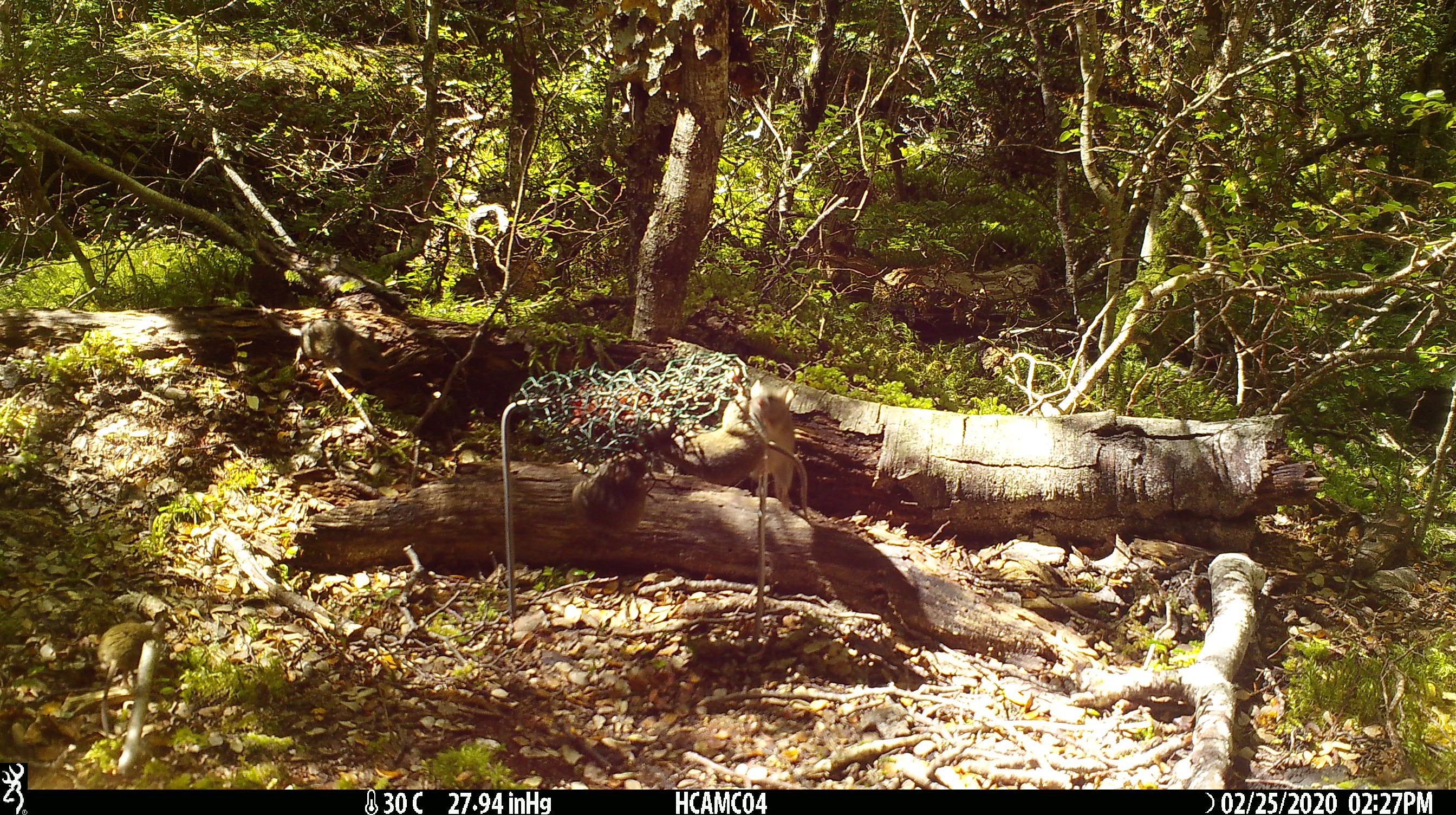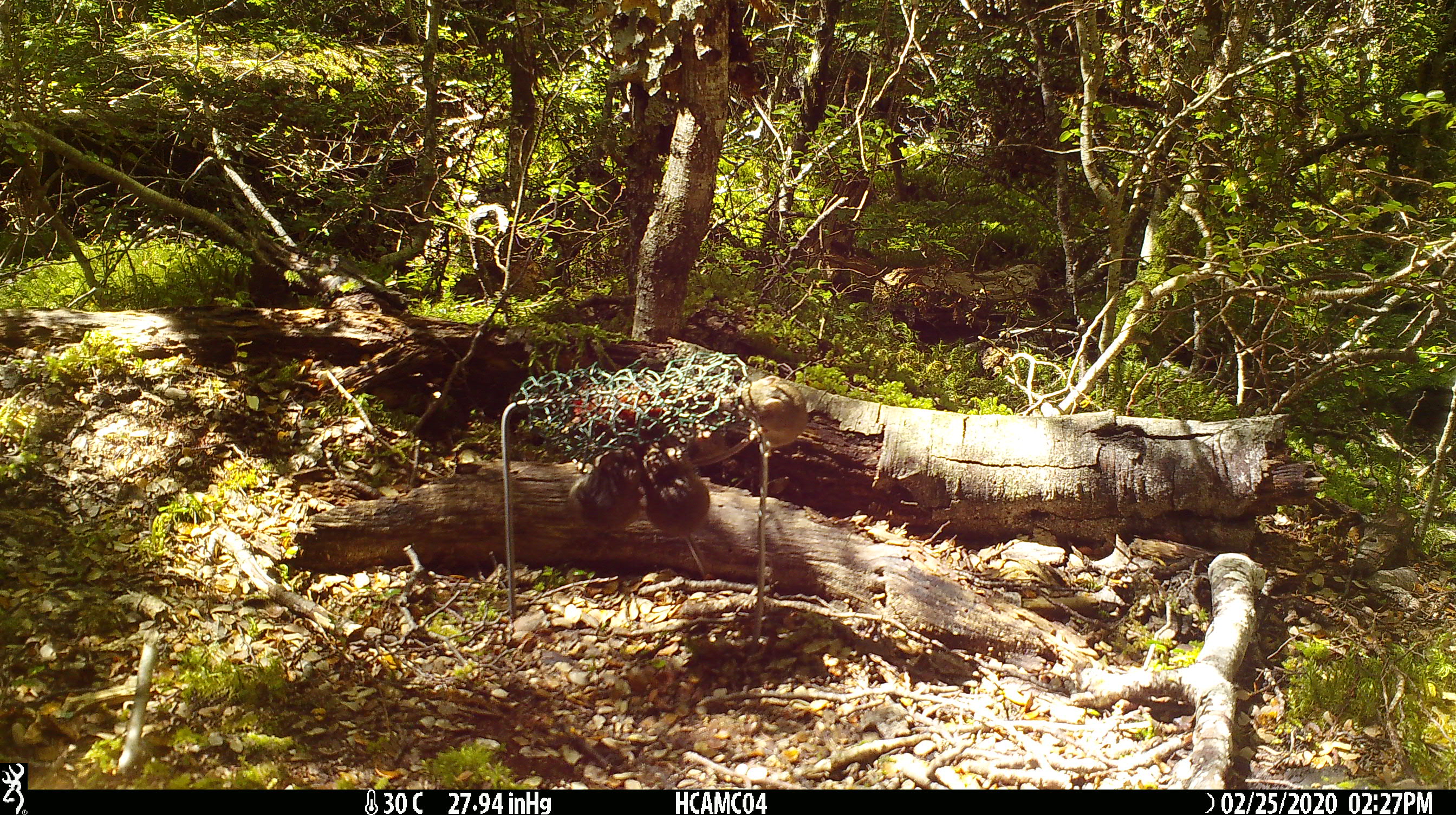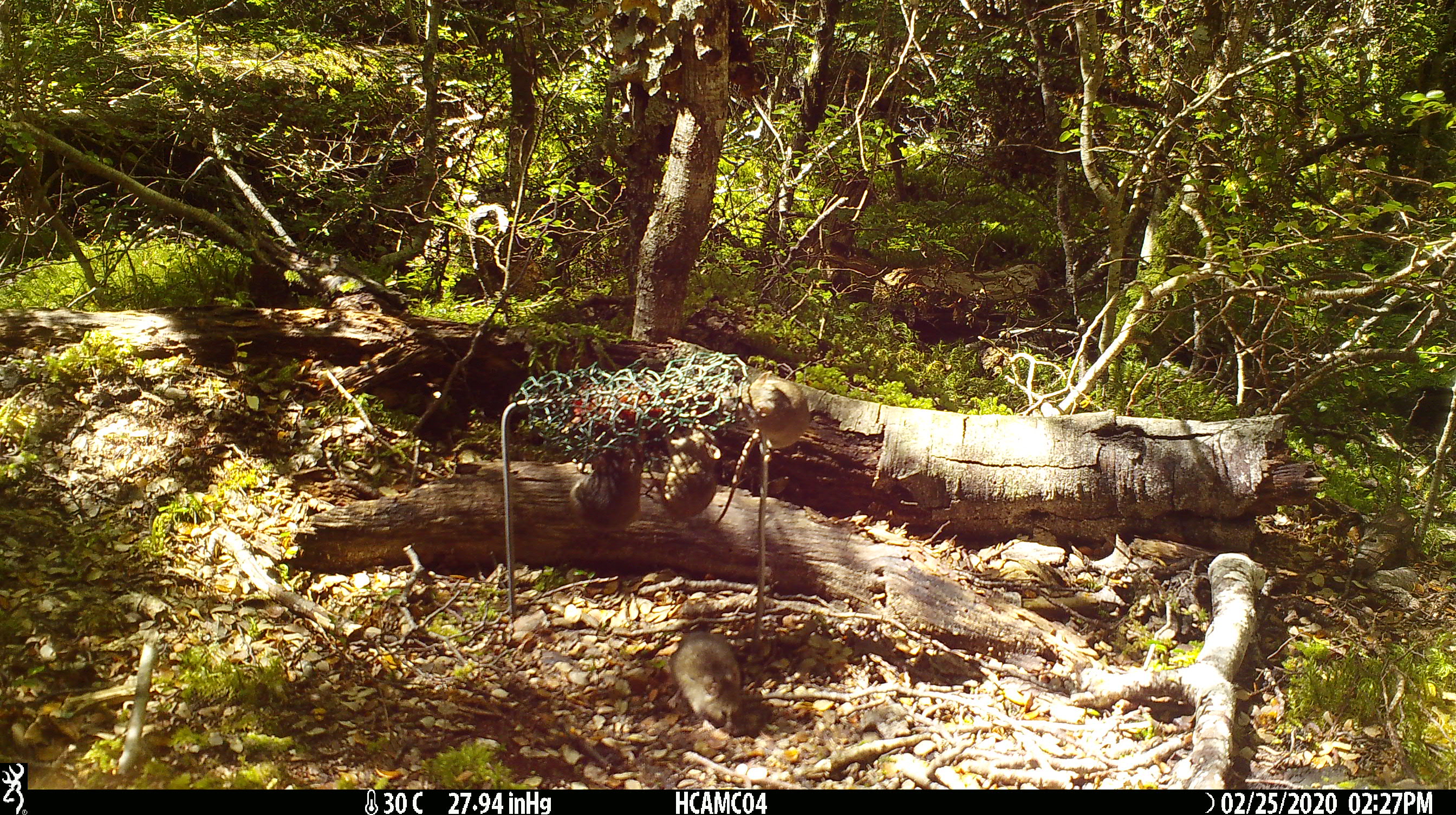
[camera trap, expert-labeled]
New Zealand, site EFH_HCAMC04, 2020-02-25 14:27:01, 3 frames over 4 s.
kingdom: Animalia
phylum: Chordata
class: Mammalia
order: Rodentia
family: Muridae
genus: Mus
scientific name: Mus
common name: mouse